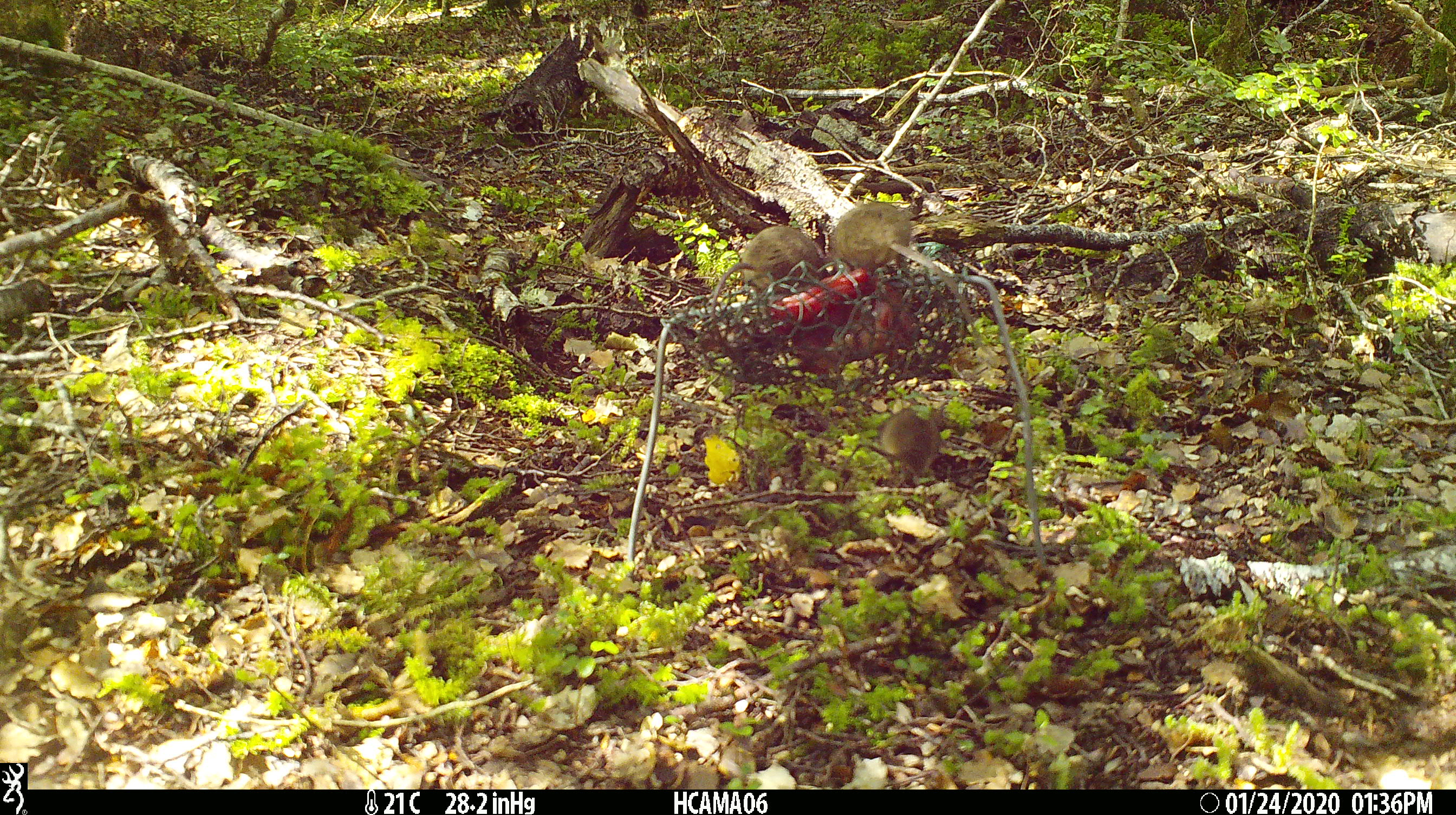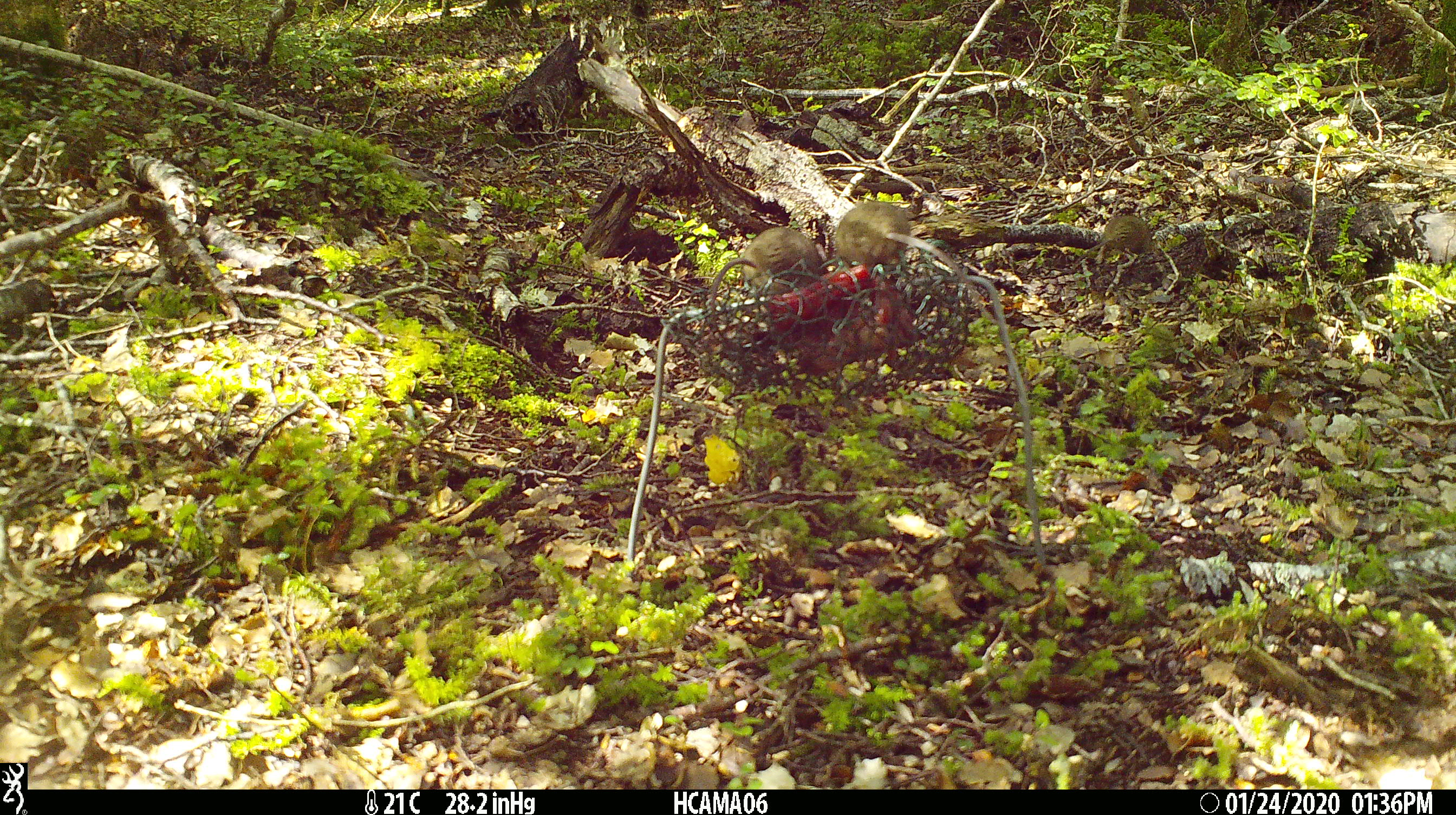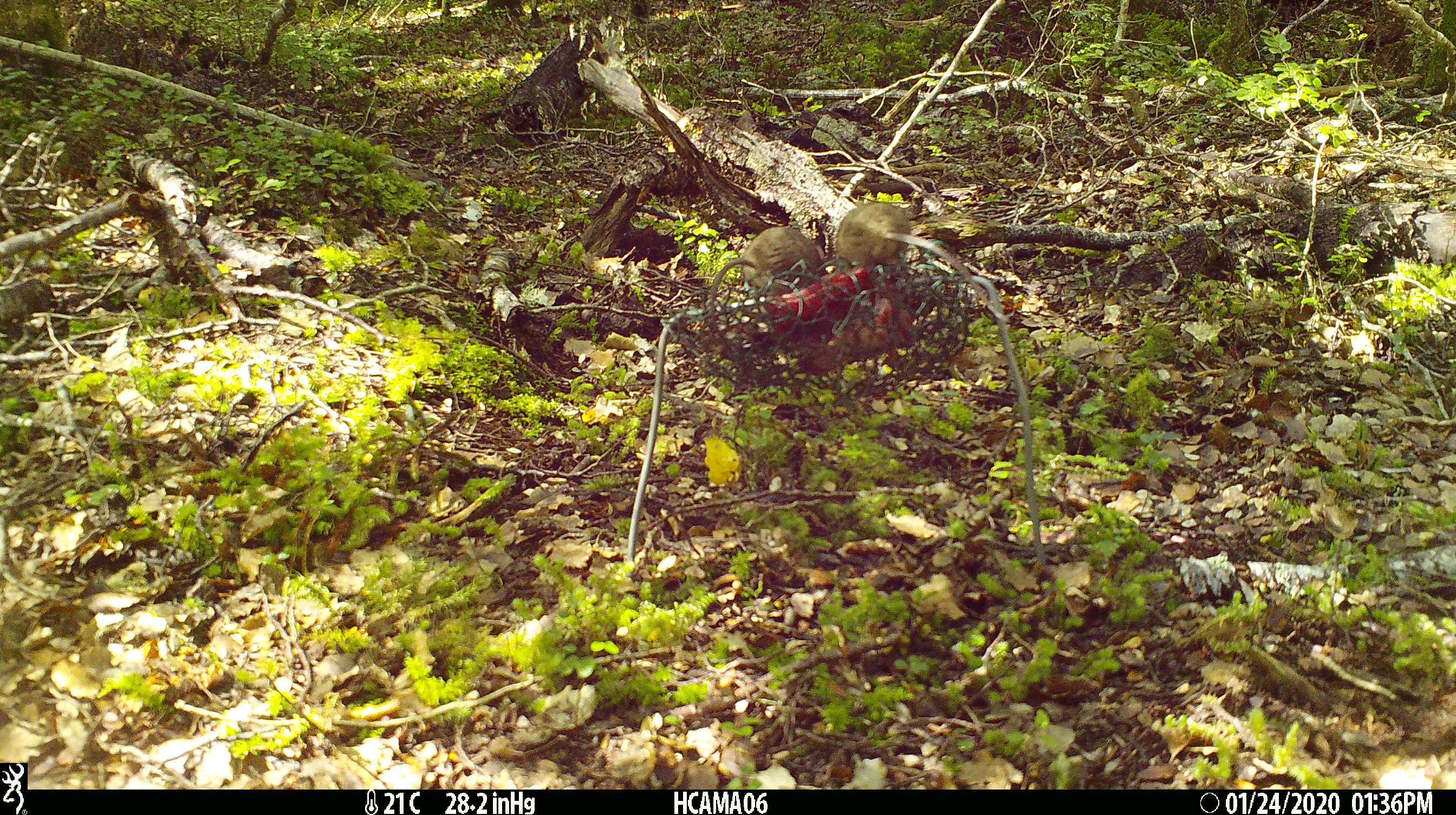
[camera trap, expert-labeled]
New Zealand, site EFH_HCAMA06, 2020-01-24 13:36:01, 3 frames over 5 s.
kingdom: Animalia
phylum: Chordata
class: Mammalia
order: Rodentia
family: Muridae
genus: Mus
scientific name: Mus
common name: mouse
Mouse (Mus).